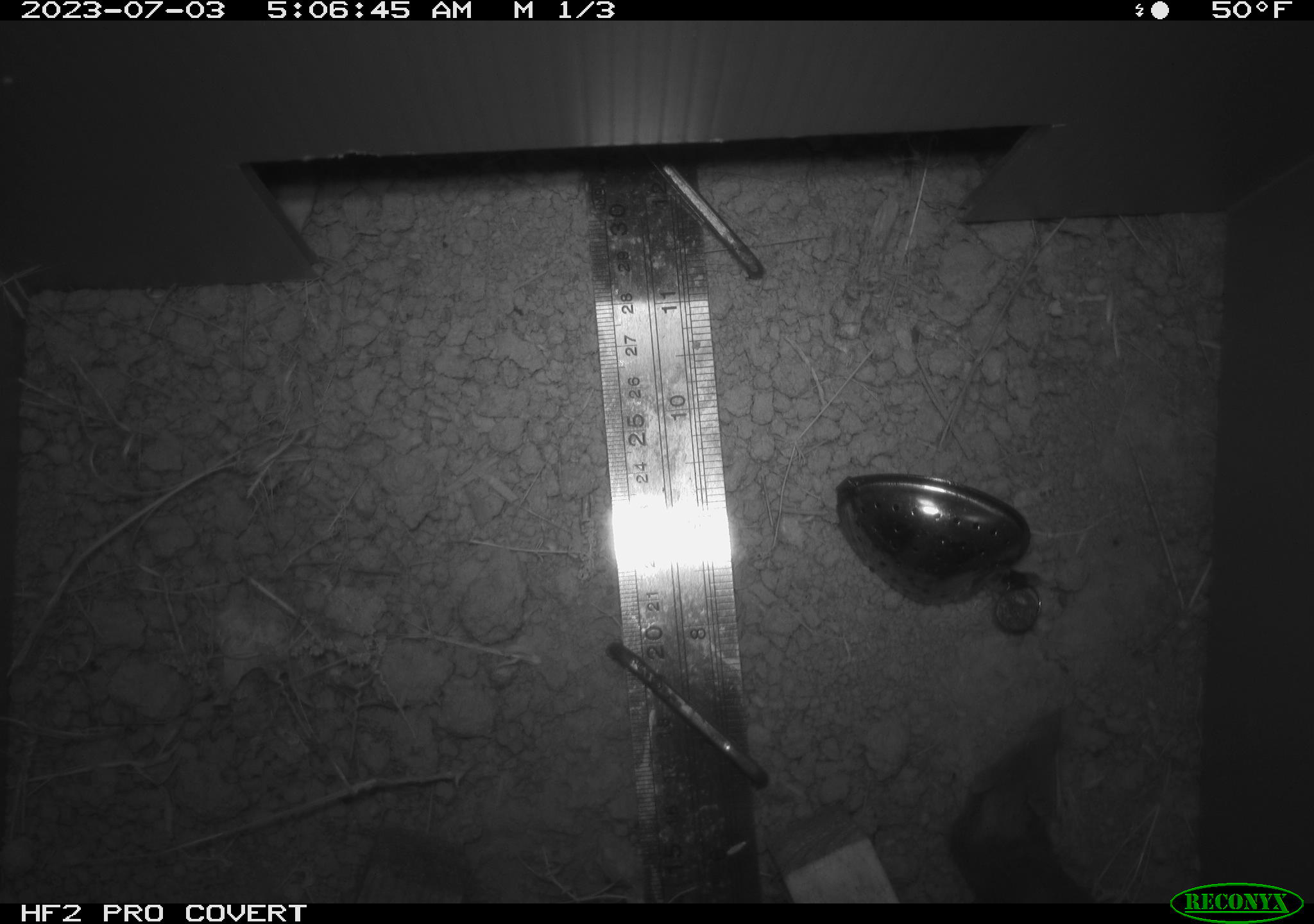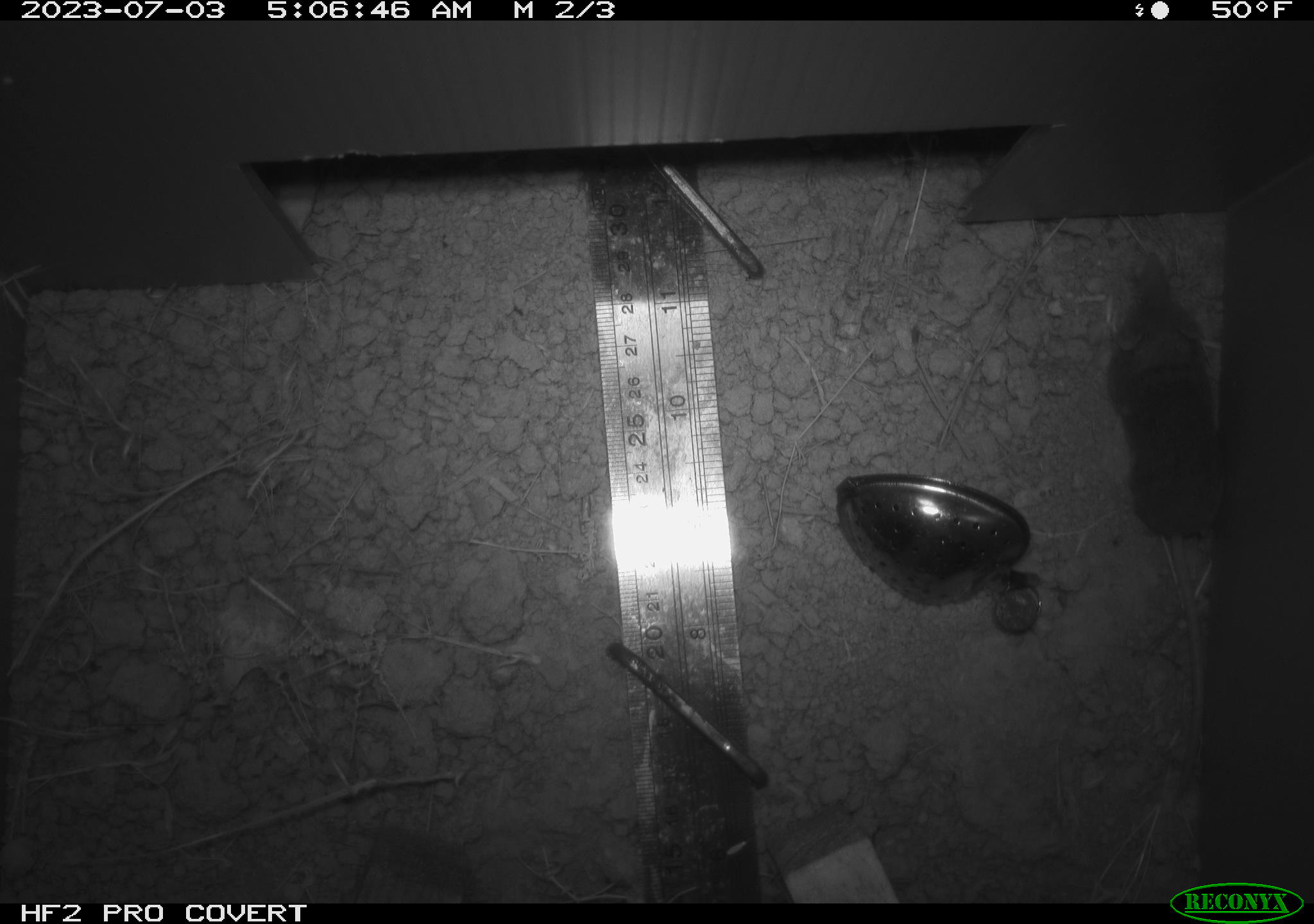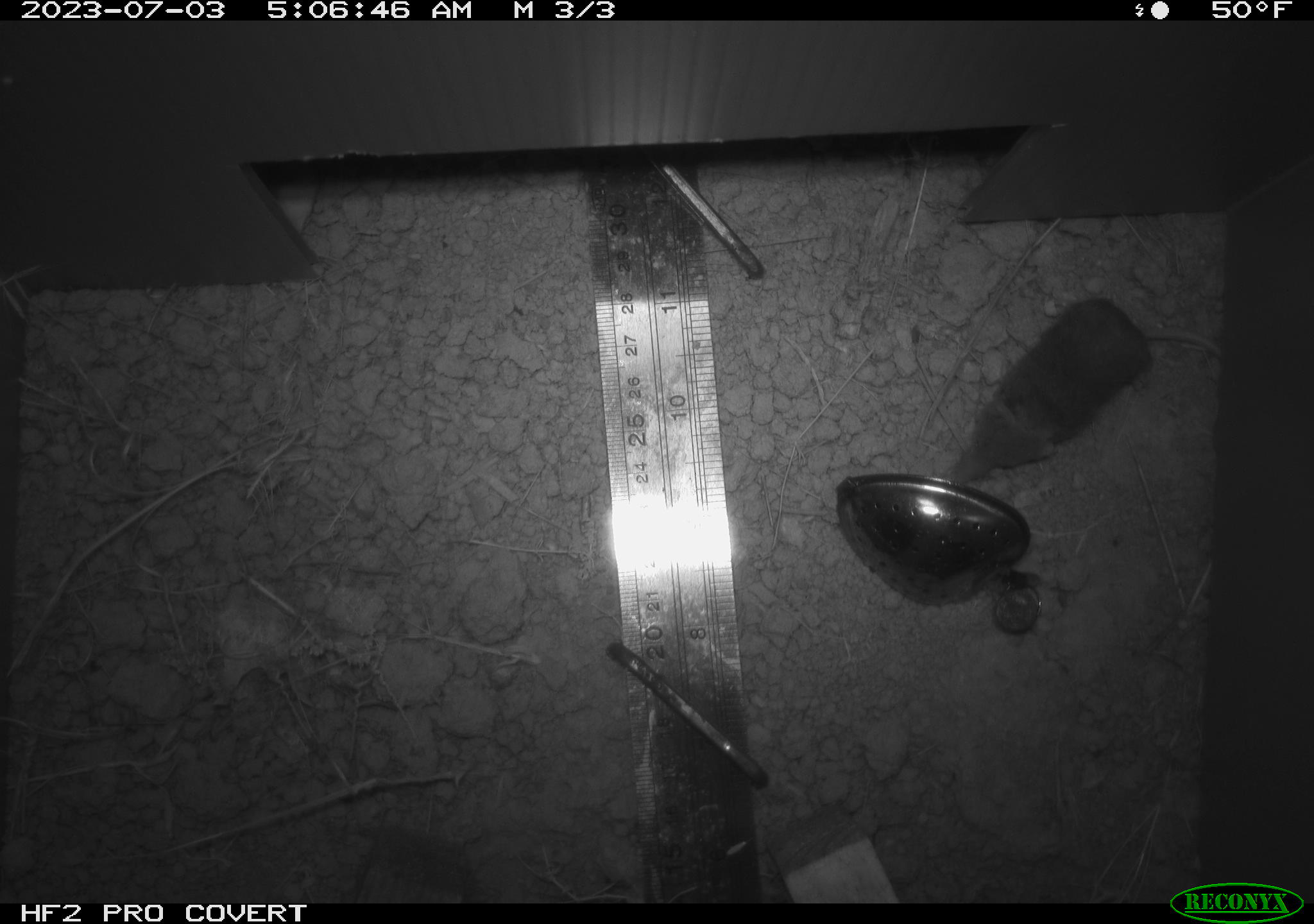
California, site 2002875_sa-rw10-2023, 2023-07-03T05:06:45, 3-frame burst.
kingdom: Animalia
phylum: Chordata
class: Mammalia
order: Eulipotyphla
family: Soricidae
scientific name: Soricidae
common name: shrews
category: soricidae family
Soricidae family (shrews) (Soricidae).